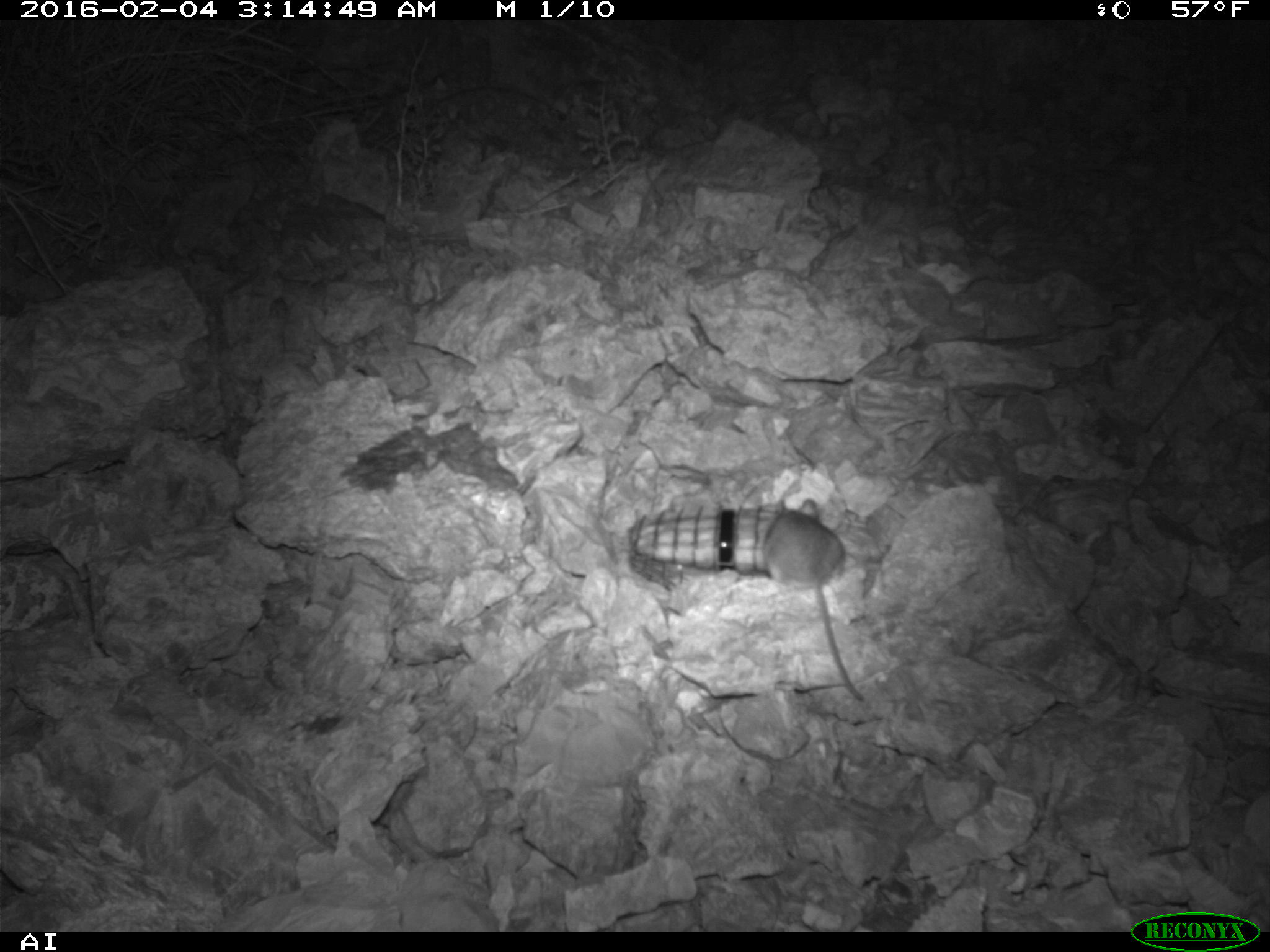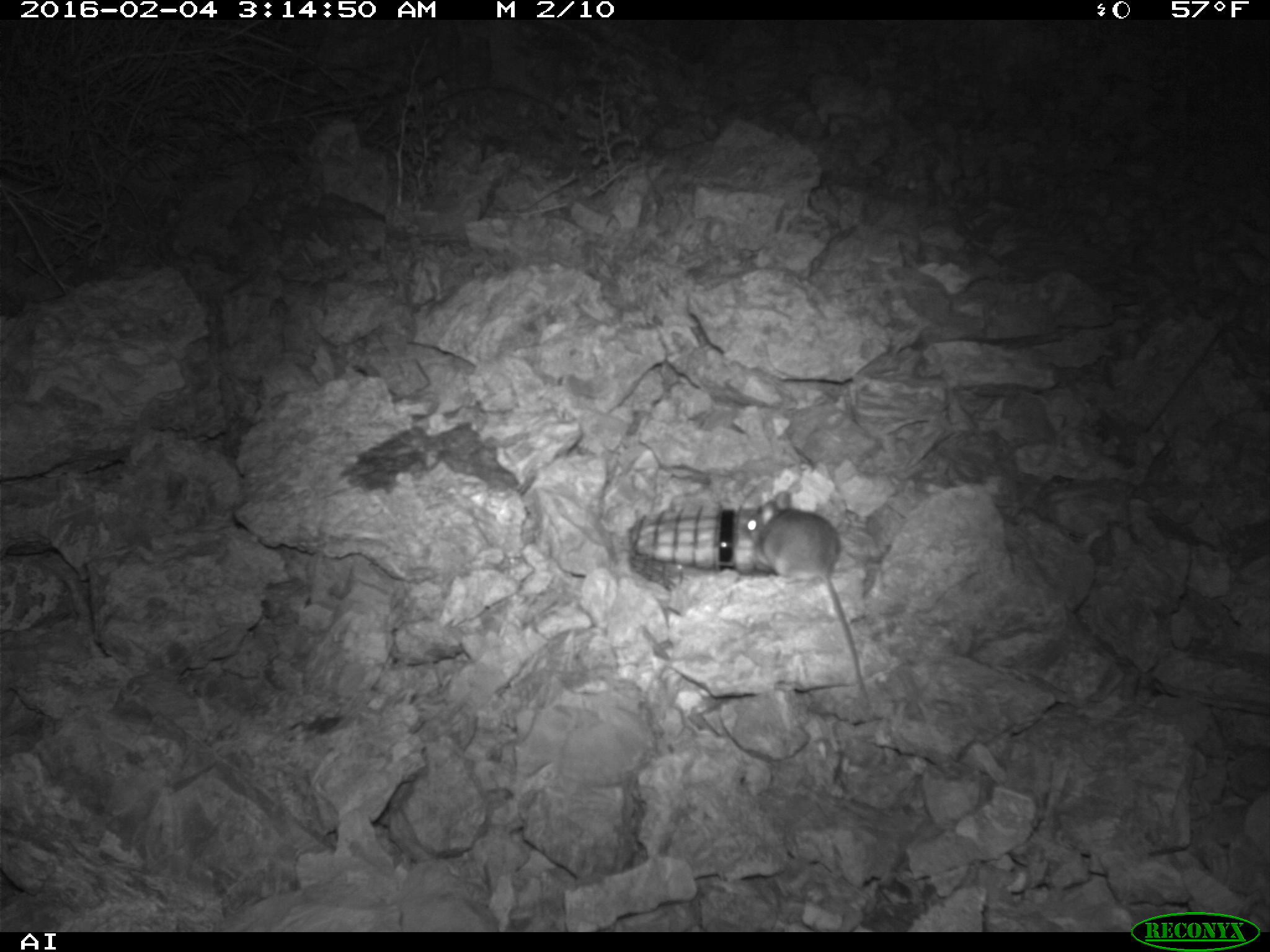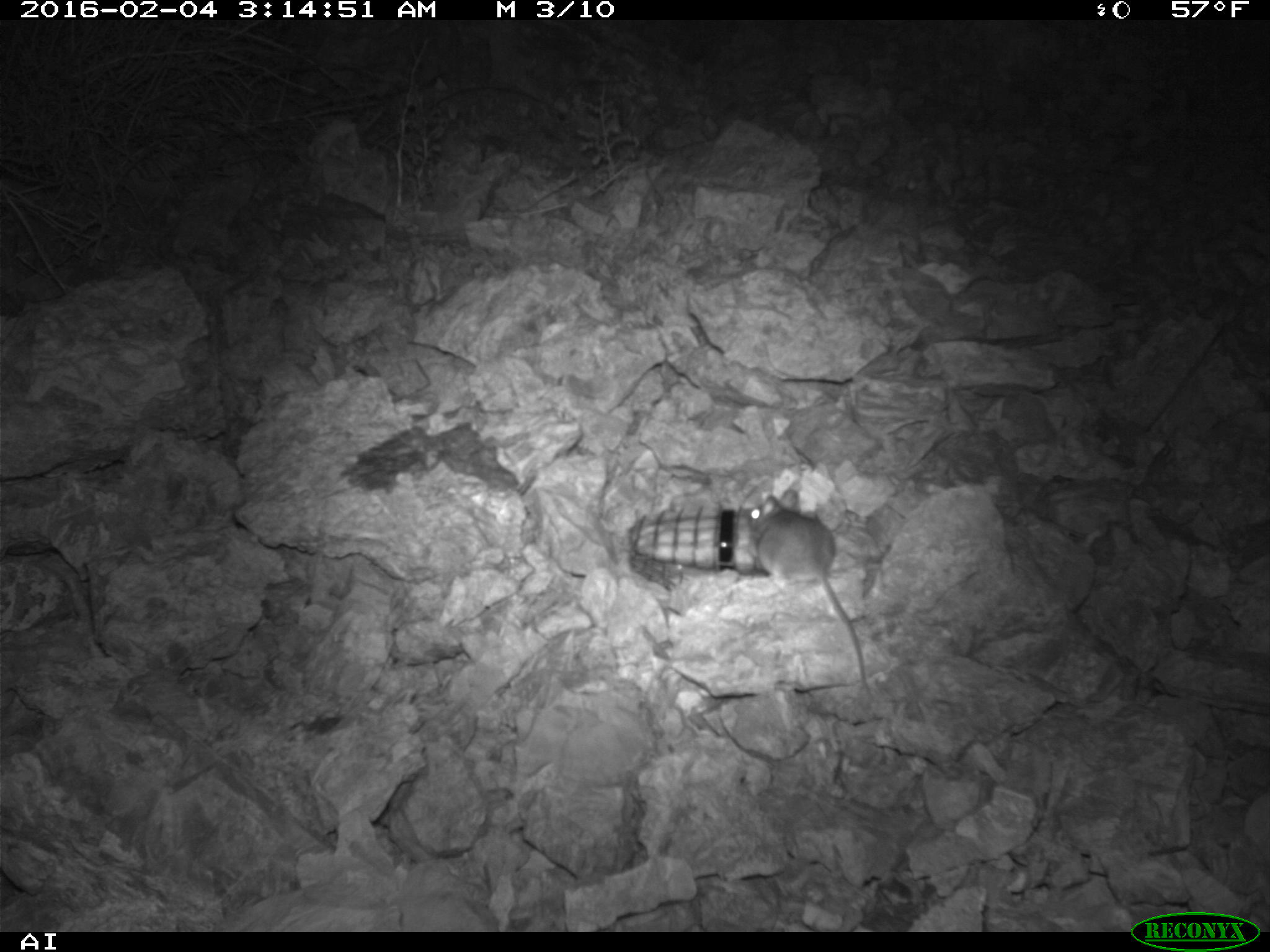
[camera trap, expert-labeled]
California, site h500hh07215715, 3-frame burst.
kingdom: Animalia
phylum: Chordata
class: Mammalia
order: Rodentia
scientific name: Rodentia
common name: rodent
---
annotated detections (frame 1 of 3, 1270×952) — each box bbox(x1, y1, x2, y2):
rodent: bbox(762, 496, 864, 700)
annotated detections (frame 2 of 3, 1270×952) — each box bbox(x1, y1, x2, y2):
rodent: bbox(743, 492, 872, 706)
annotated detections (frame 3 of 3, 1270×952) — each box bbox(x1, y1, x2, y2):
rodent: bbox(742, 485, 873, 703)